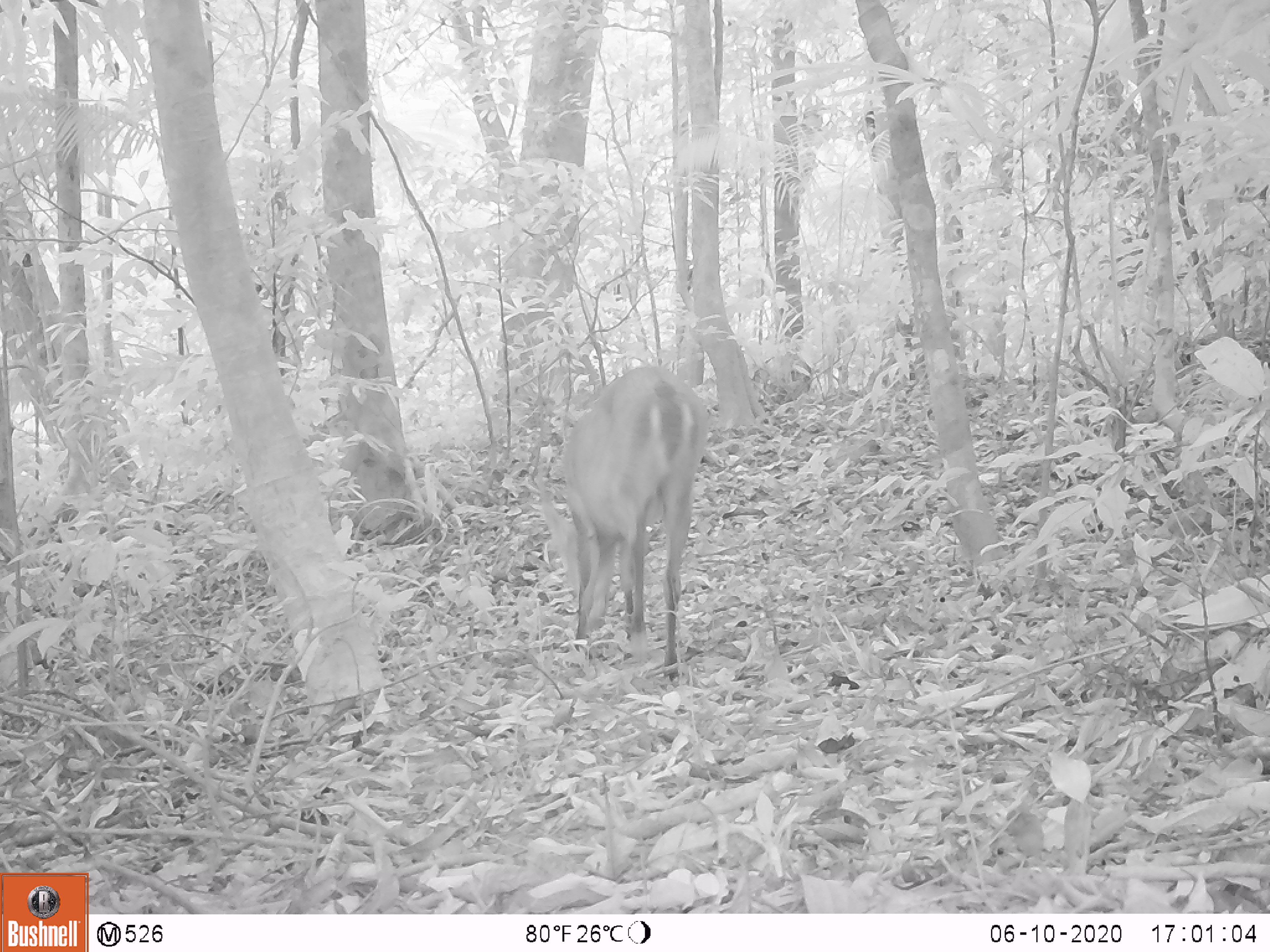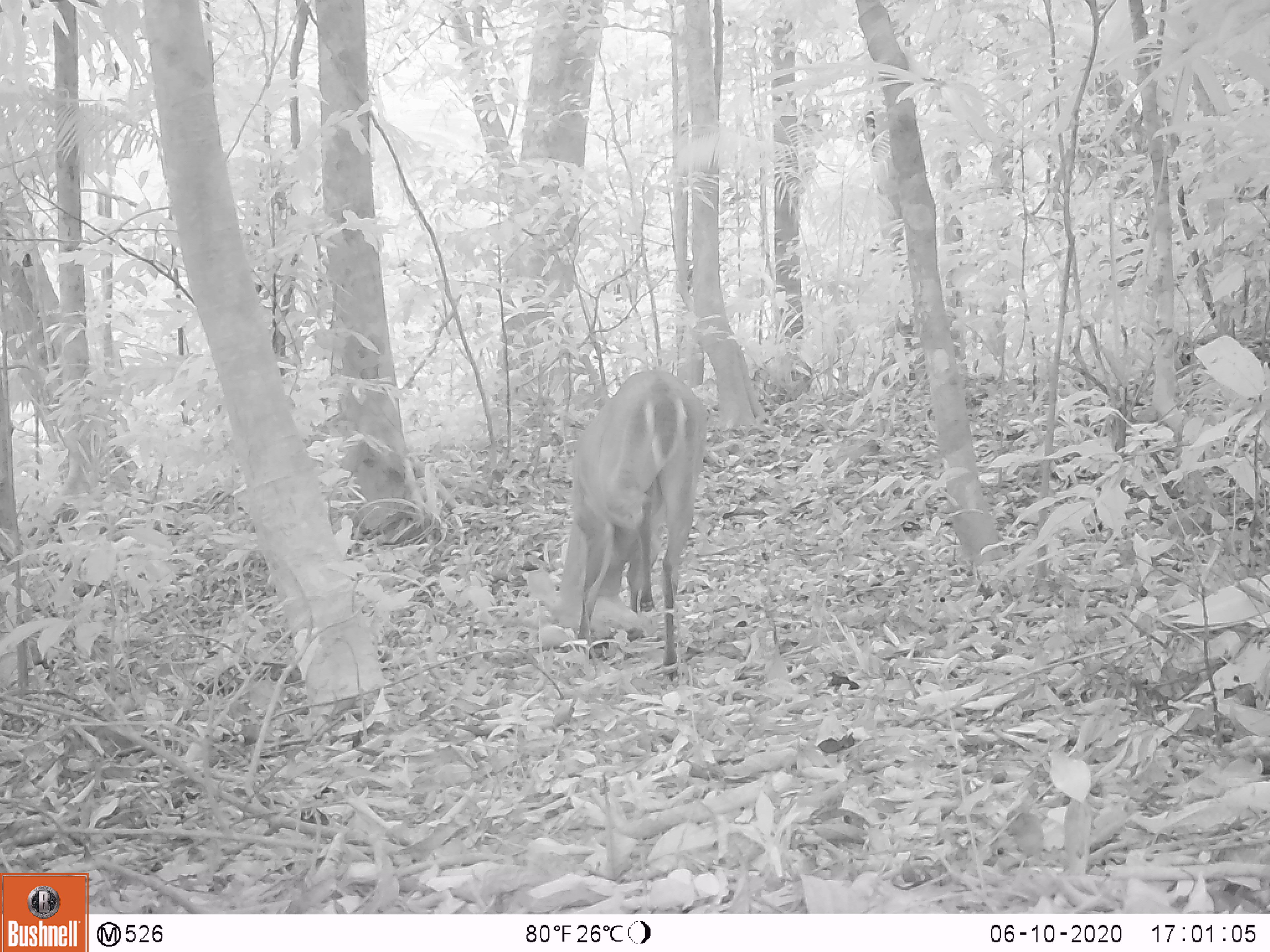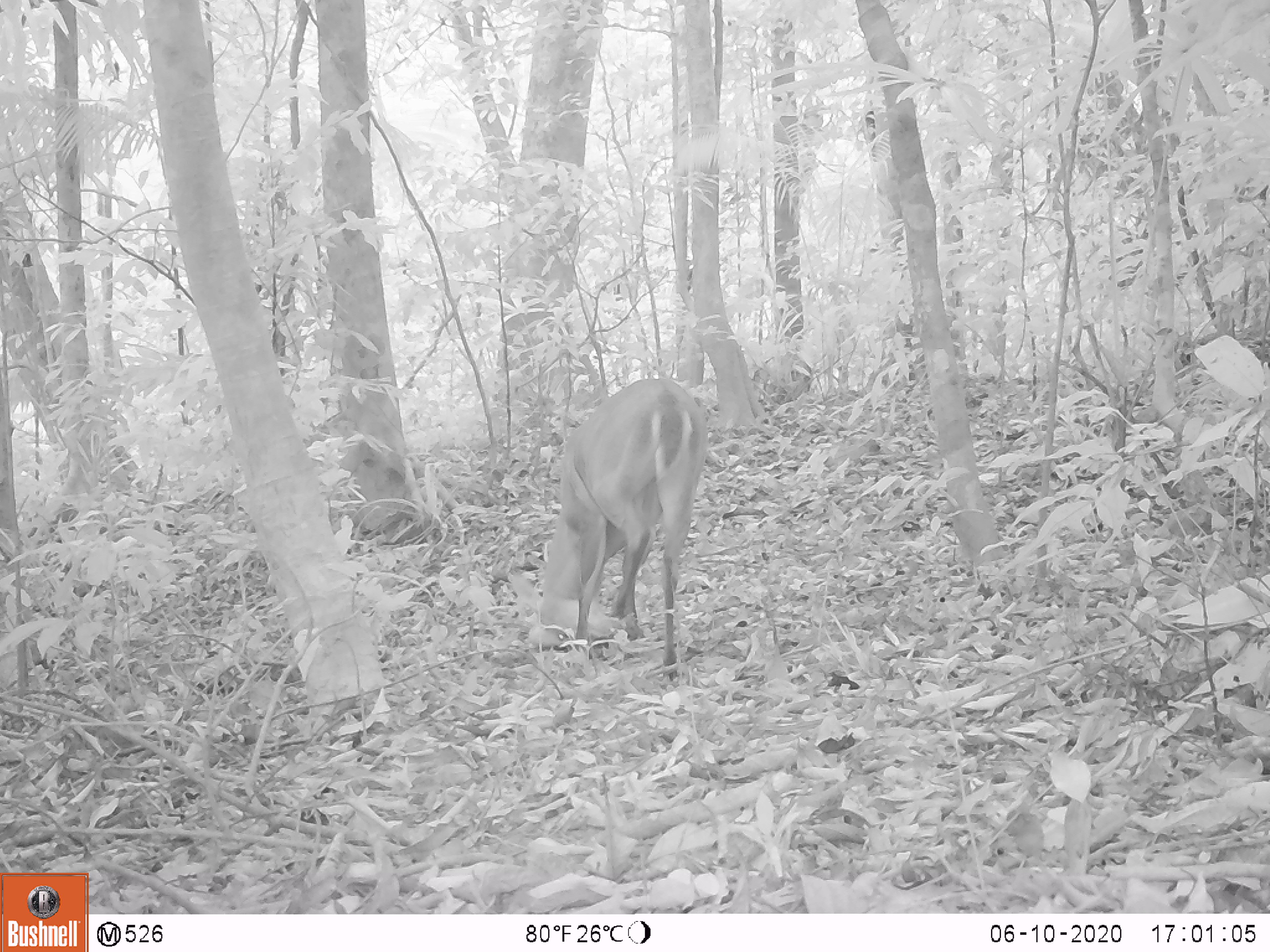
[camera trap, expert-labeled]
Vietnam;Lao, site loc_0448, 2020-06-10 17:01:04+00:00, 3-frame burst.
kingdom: Animalia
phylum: Chordata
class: Mammalia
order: Artiodactyla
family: Cervidae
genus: Muntiacus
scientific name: Muntiacus vuquangensis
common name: large-antlered muntjac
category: large antlered muntjac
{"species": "large antlered muntjac (large-antlered muntjac) (Muntiacus vuquangensis)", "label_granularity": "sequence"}